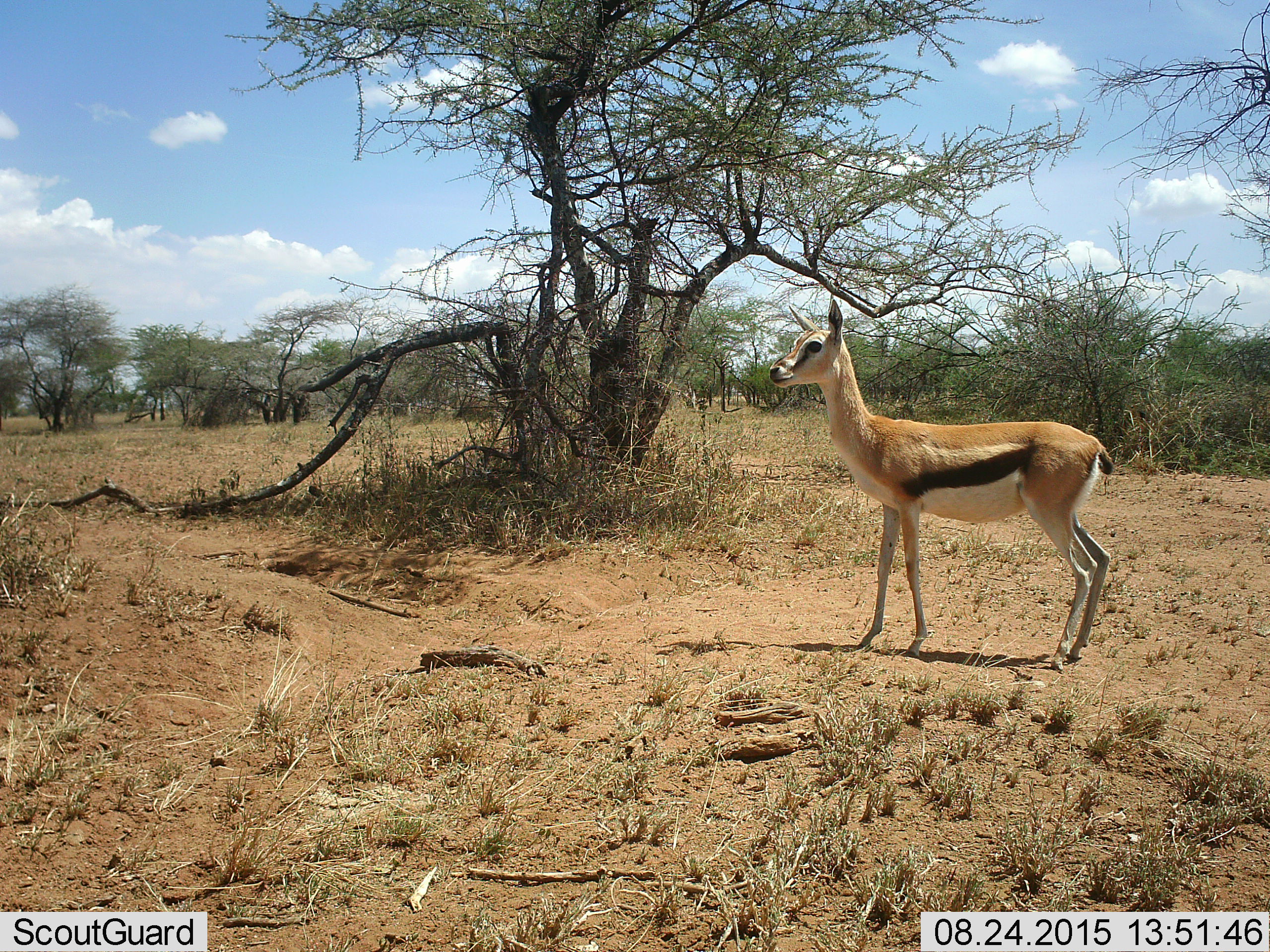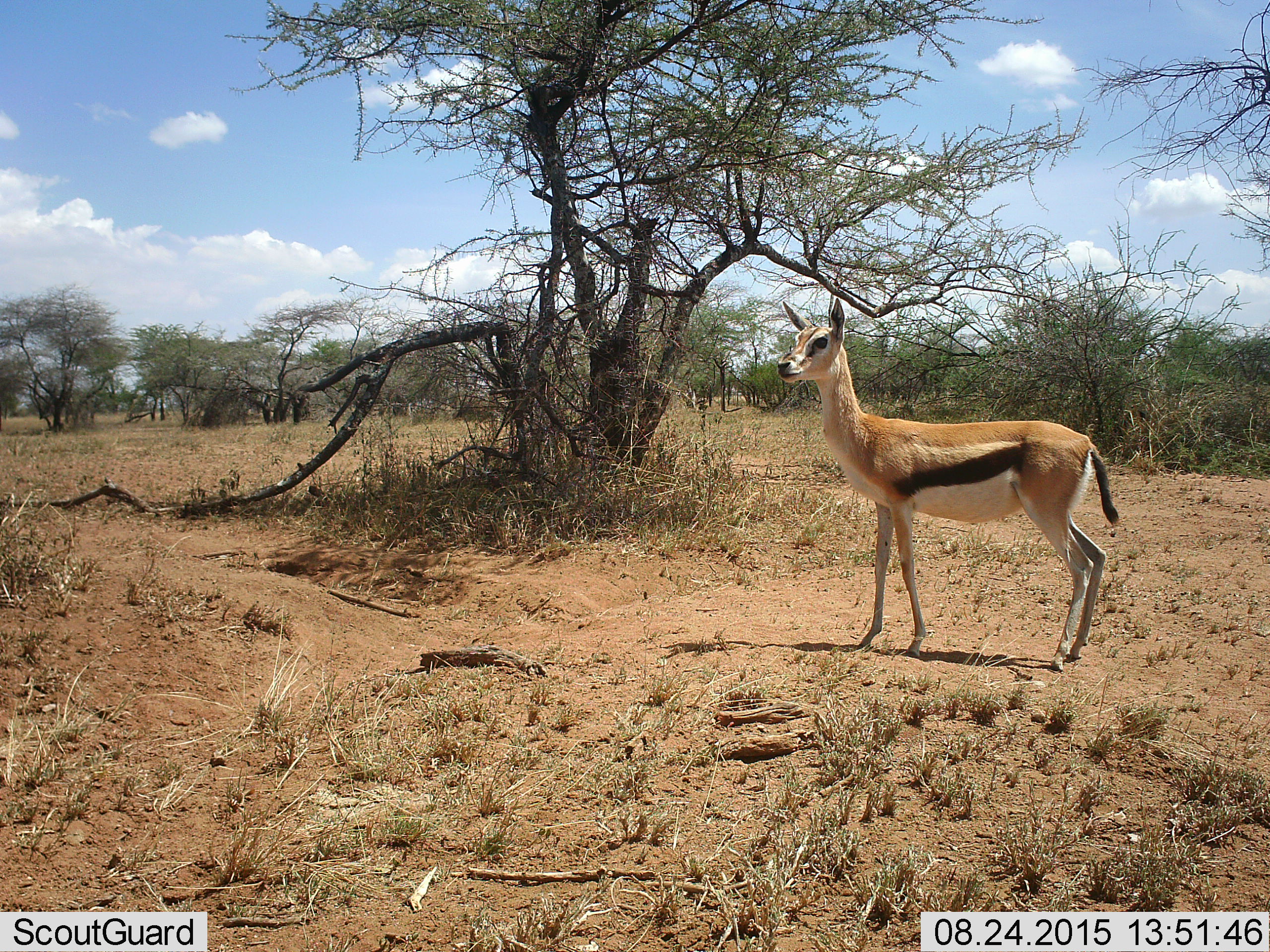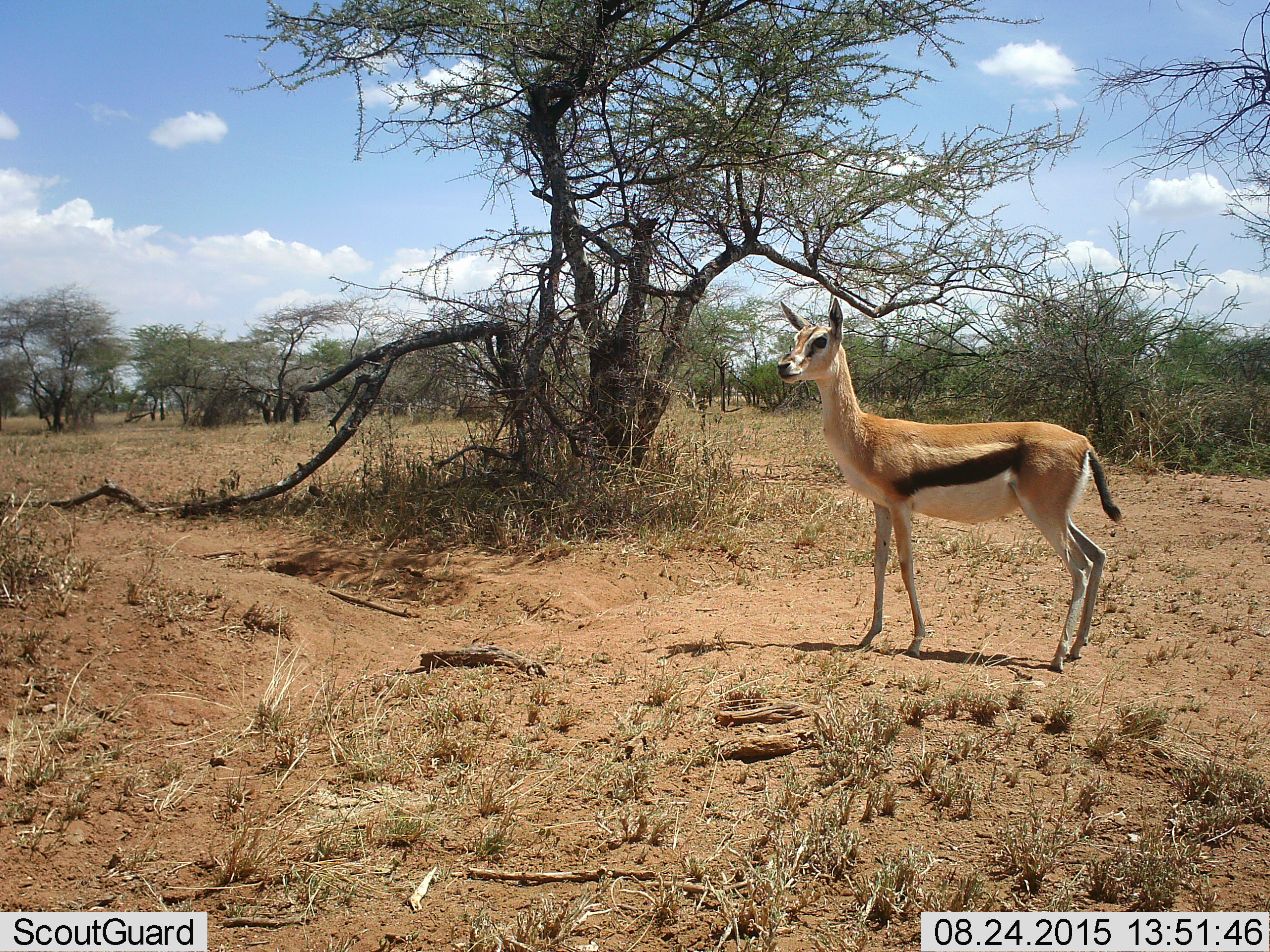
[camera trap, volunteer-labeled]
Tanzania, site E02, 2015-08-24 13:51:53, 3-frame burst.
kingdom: Animalia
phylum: Chordata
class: Mammalia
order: Artiodactyla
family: Bovidae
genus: Eudorcas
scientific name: Eudorcas thomsonii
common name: thomson's gazelle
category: gazellethomsons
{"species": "gazellethomsons (thomson's gazelle) (Eudorcas thomsonii)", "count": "1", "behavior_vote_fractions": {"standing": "88%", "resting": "0%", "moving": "12%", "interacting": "0%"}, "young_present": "12%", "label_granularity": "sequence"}